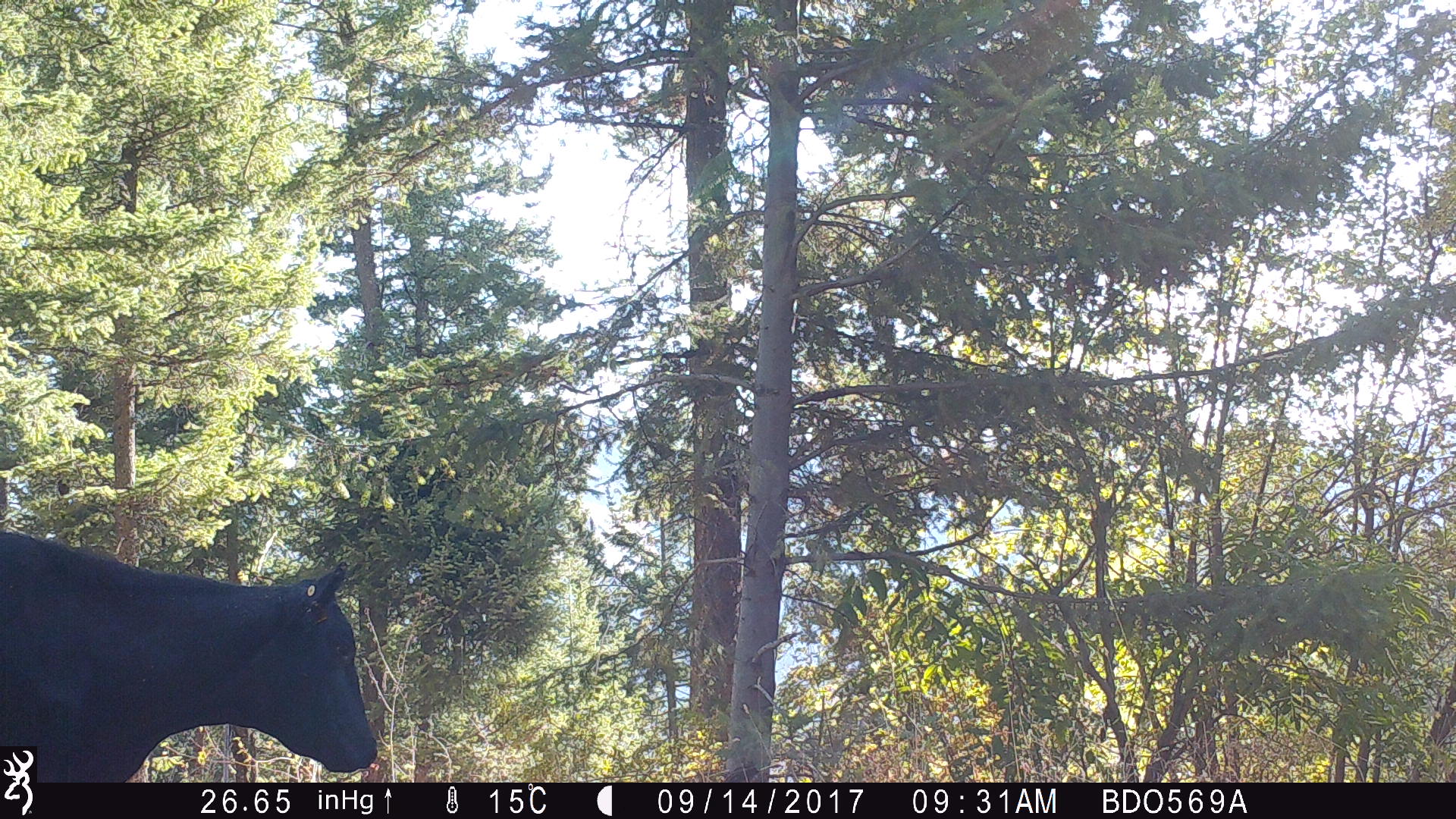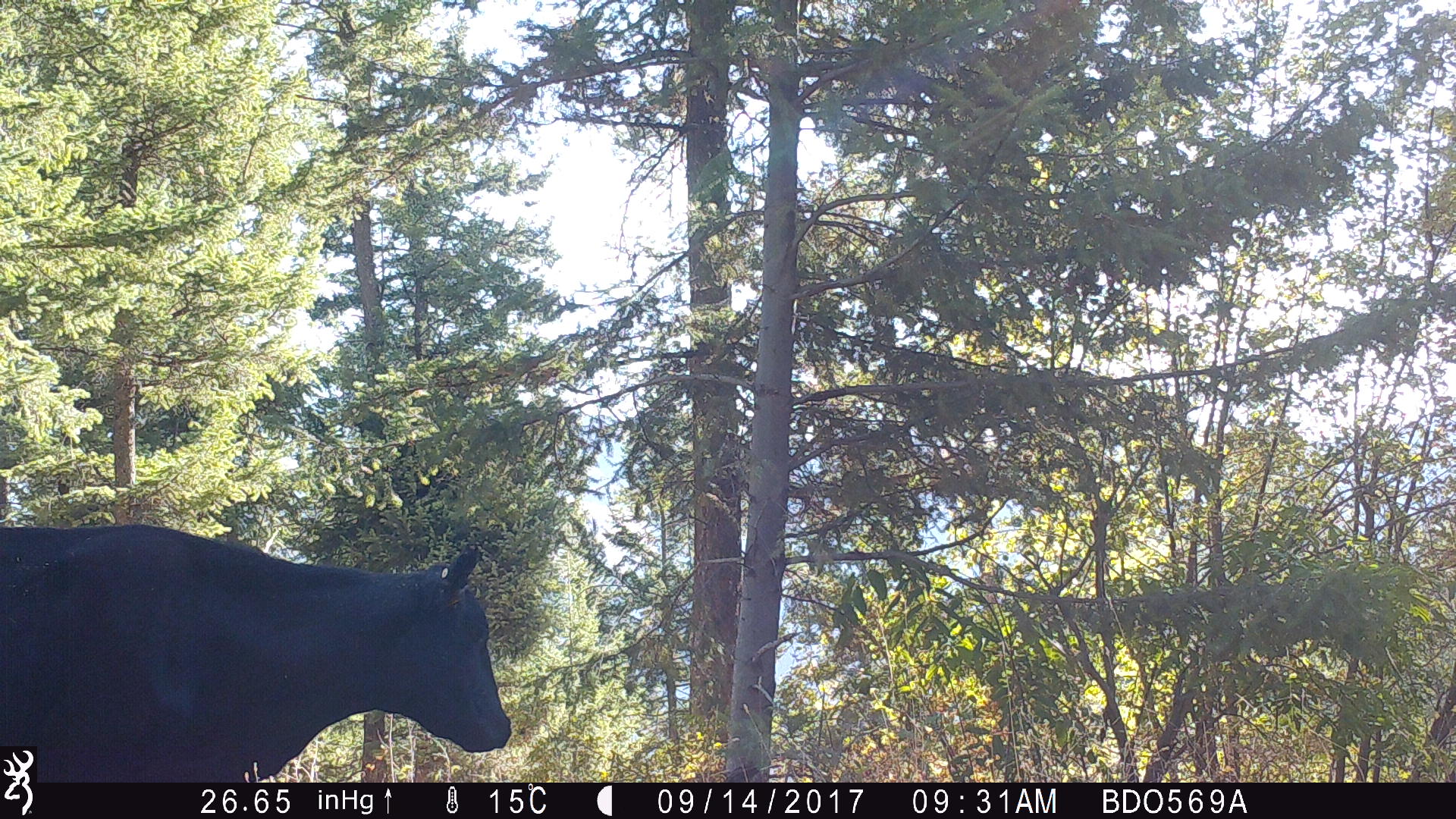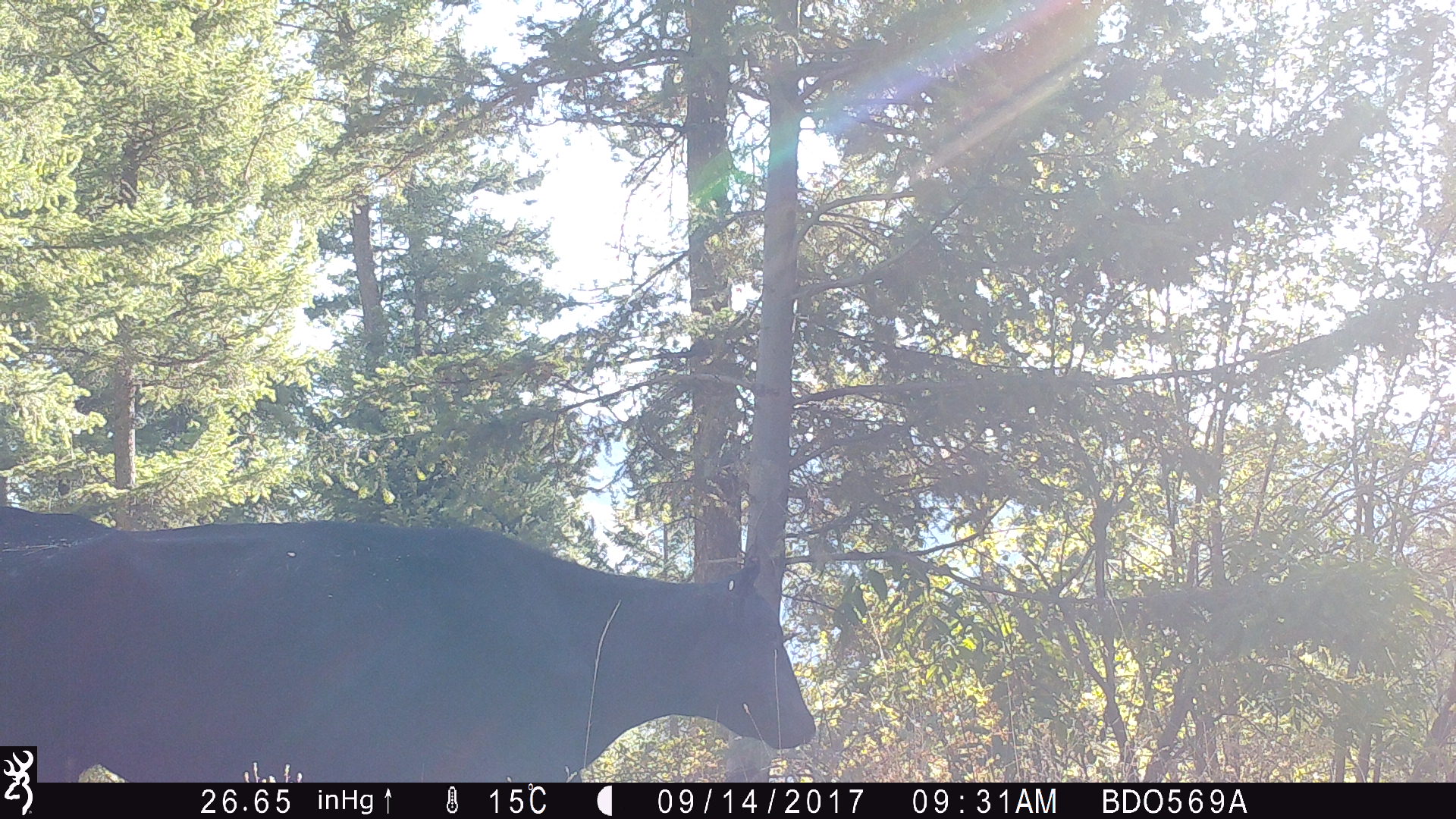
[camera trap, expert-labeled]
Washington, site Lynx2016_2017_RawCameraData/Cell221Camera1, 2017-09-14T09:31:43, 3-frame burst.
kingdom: Animalia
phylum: Chordata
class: Mammalia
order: Artiodactyla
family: Bovidae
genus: Bos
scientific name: Bos taurus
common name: domestic cattle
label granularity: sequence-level